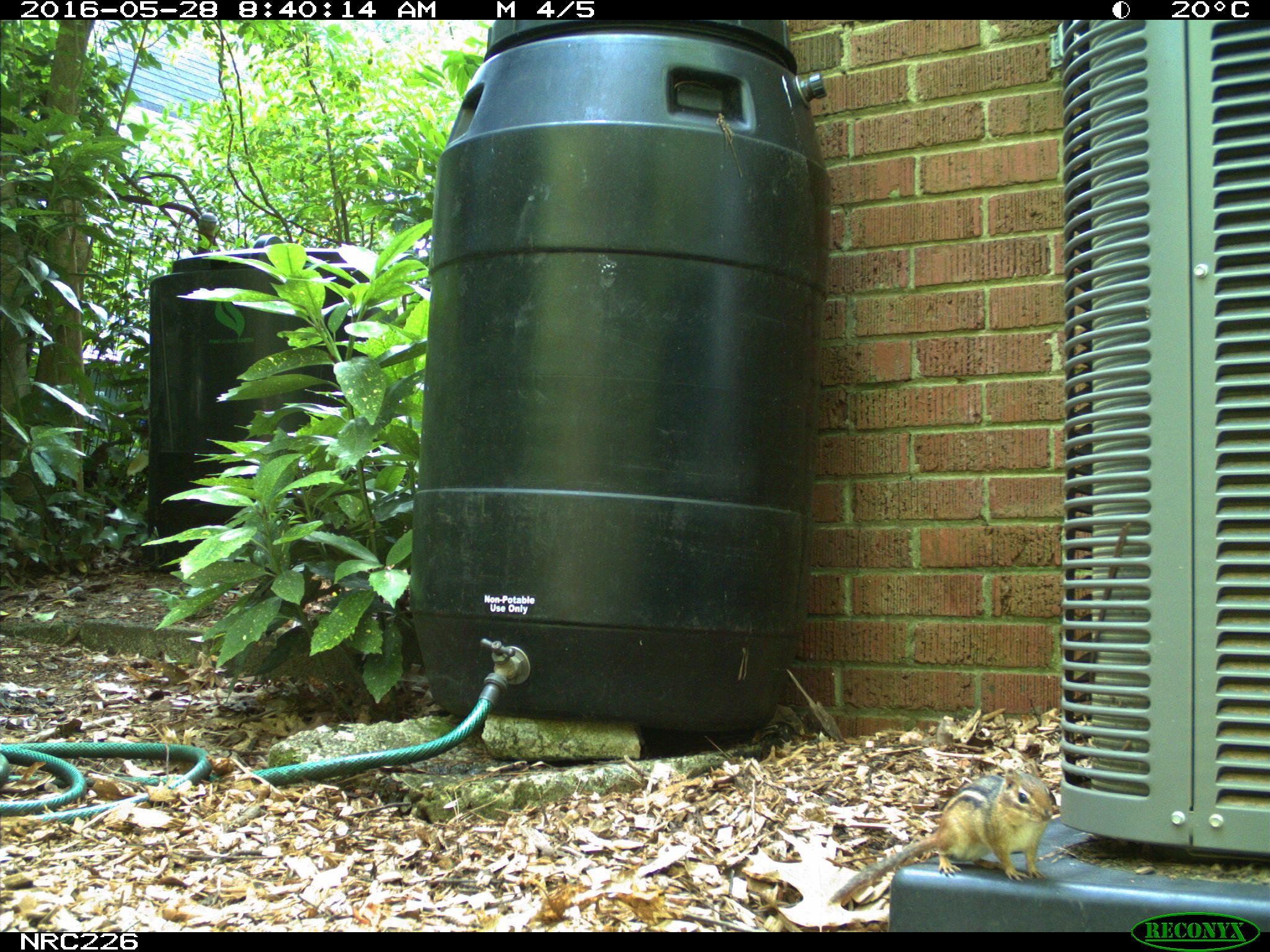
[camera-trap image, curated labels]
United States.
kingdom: Animalia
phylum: Chordata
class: Mammalia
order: Rodentia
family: Sciuridae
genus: Tamias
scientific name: Tamias striatus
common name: eastern chipmunk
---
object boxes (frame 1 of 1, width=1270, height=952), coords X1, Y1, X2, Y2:
Eastern Chipmunk: 824, 757, 1063, 907